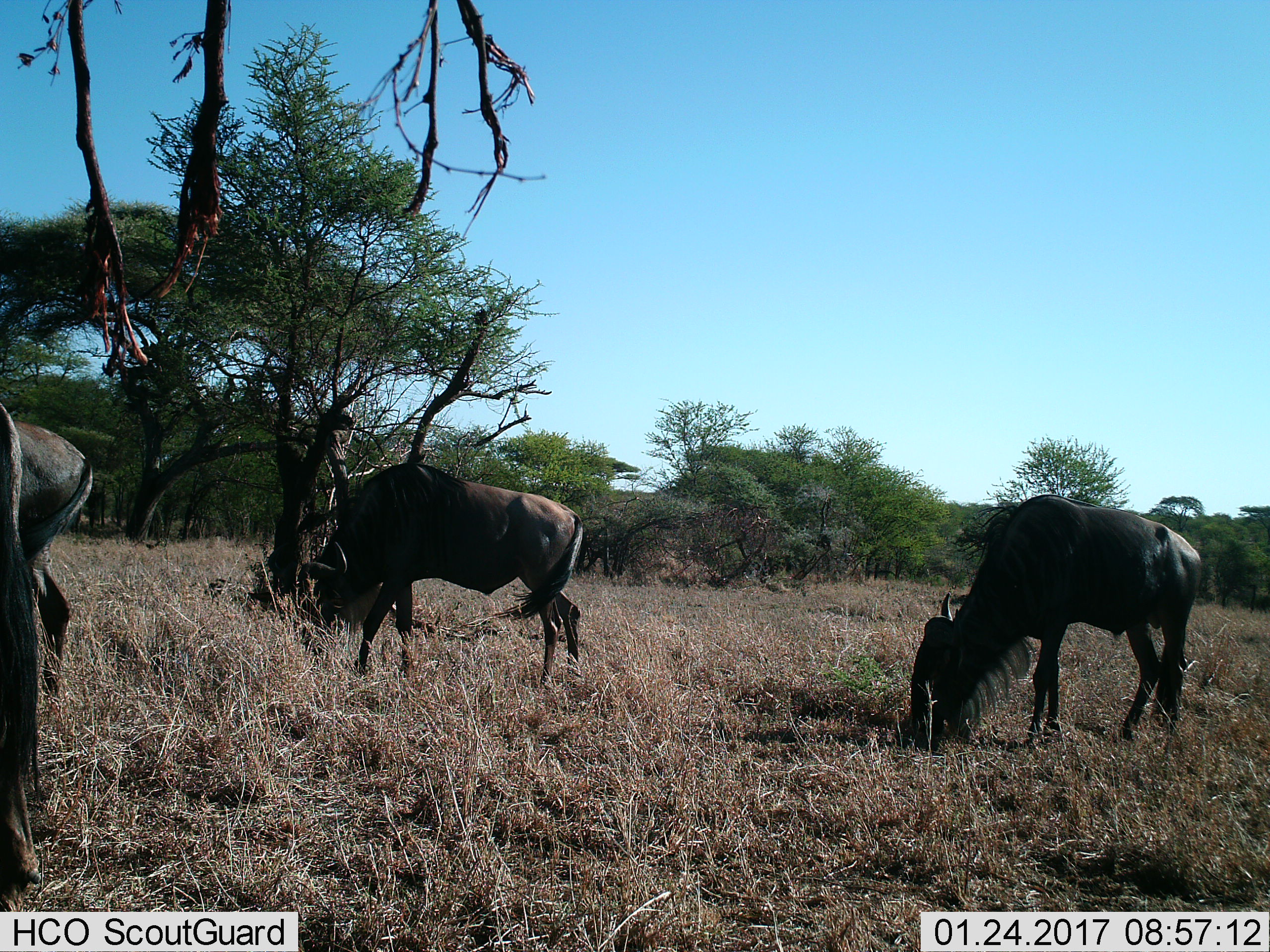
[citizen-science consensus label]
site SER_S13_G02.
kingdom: Animalia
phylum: Chordata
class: Mammalia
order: Artiodactyla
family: Bovidae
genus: Connochaetes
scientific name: Connochaetes taurinus taurinus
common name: blue wildebeest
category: wildebeestblue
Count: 4.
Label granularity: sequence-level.